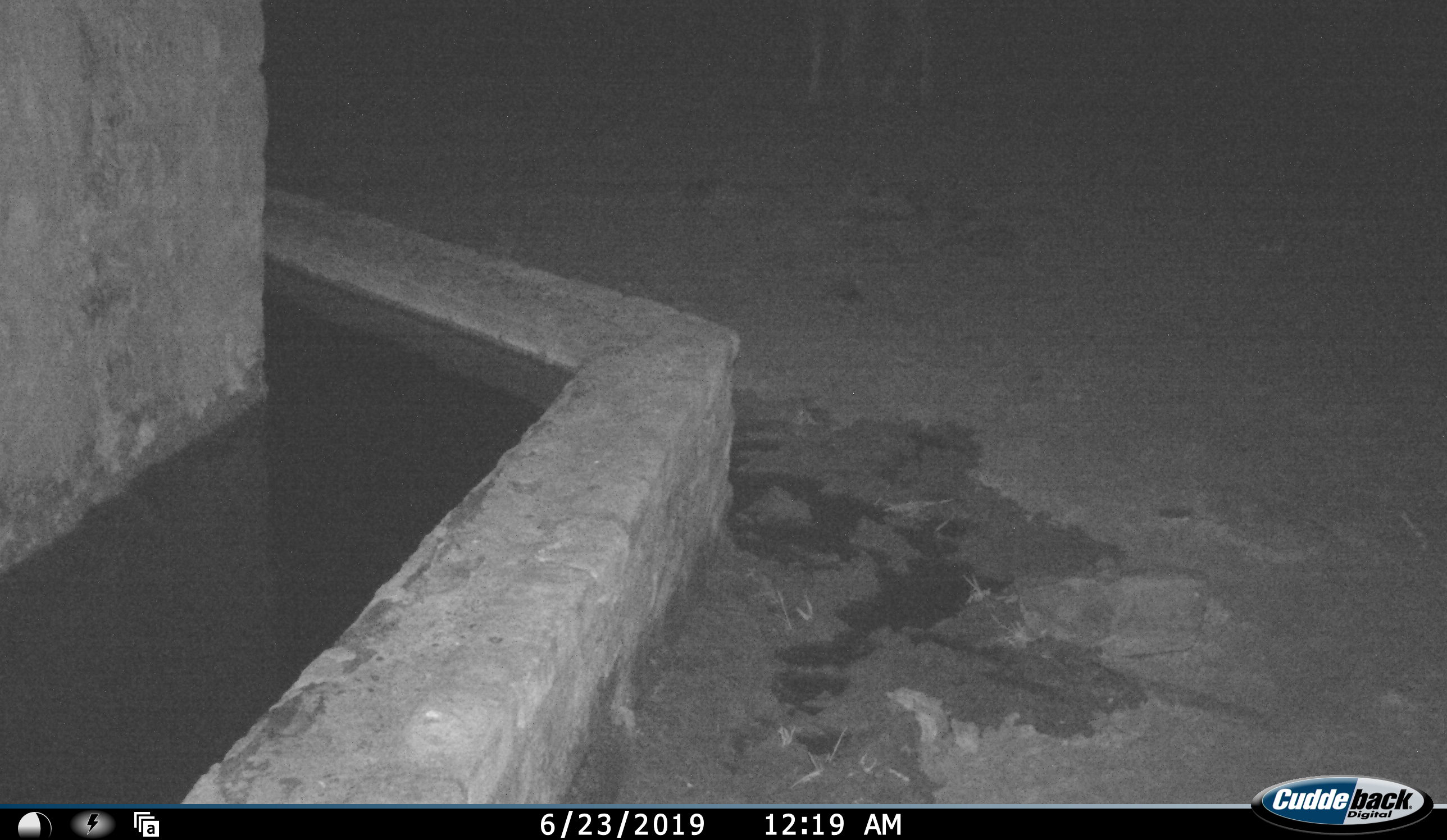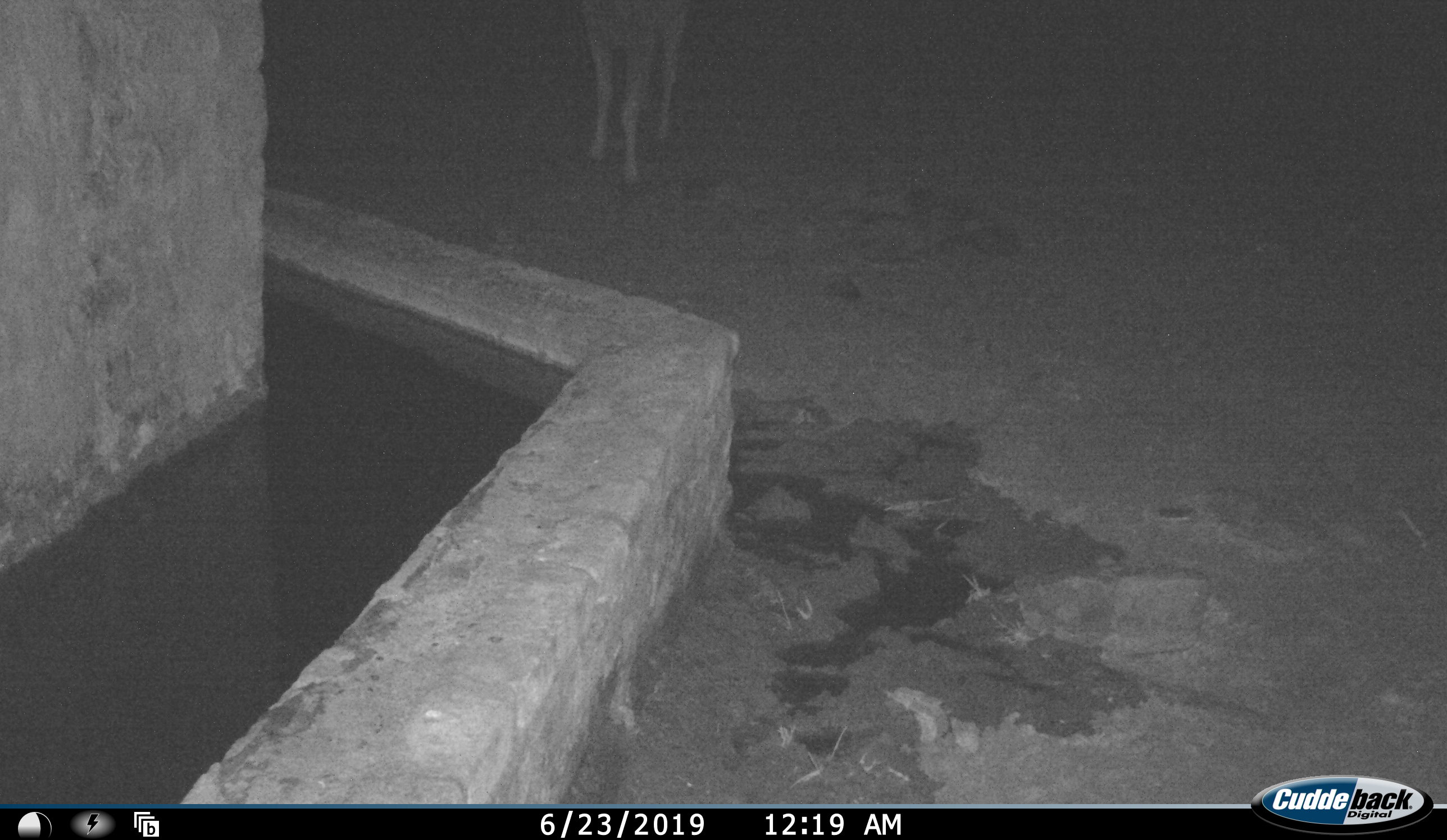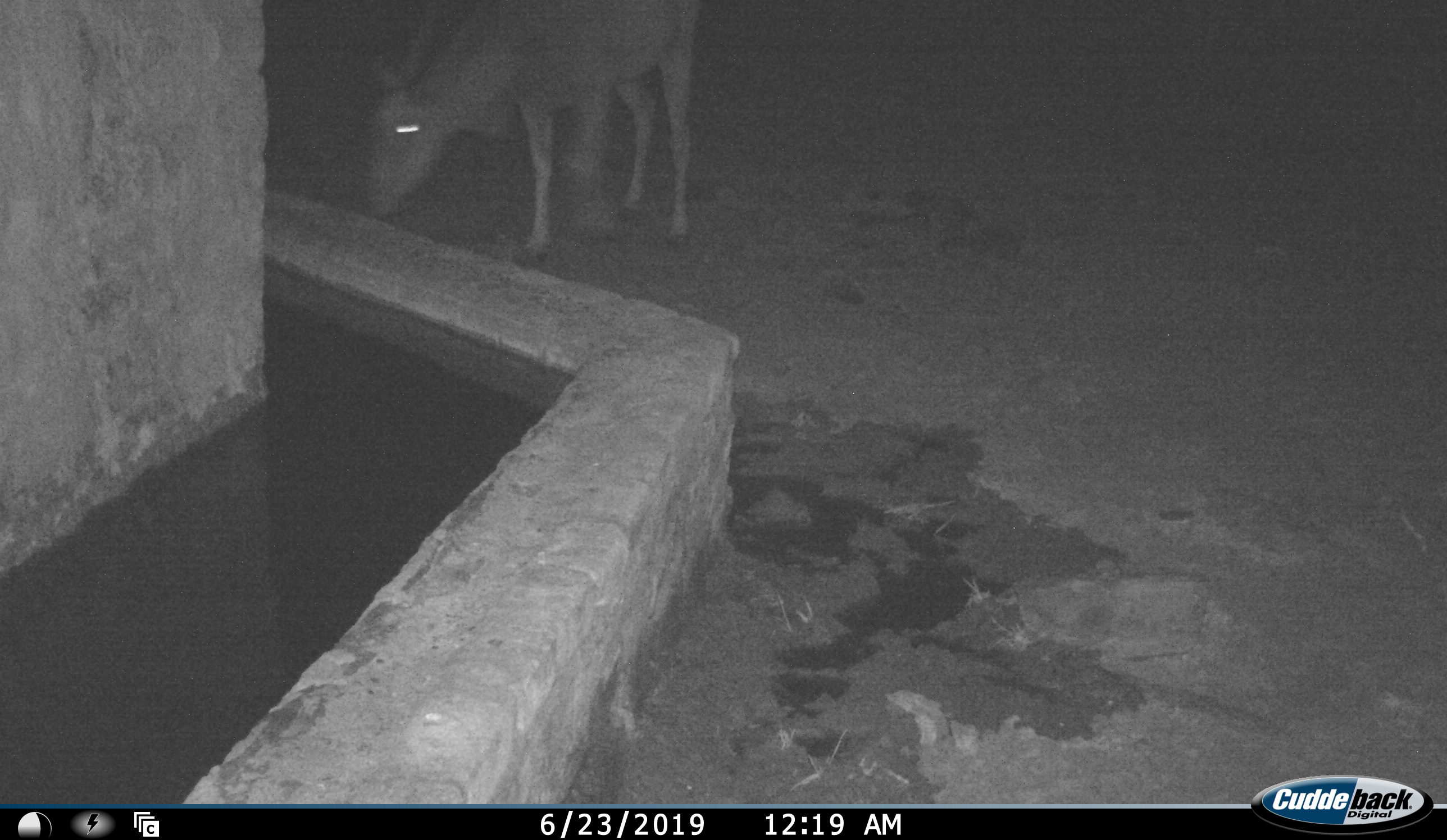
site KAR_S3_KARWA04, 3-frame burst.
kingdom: Animalia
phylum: Chordata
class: Mammalia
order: Artiodactyla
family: Bovidae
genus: Tragelaphus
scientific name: Tragelaphus oryx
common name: eland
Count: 1.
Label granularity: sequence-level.